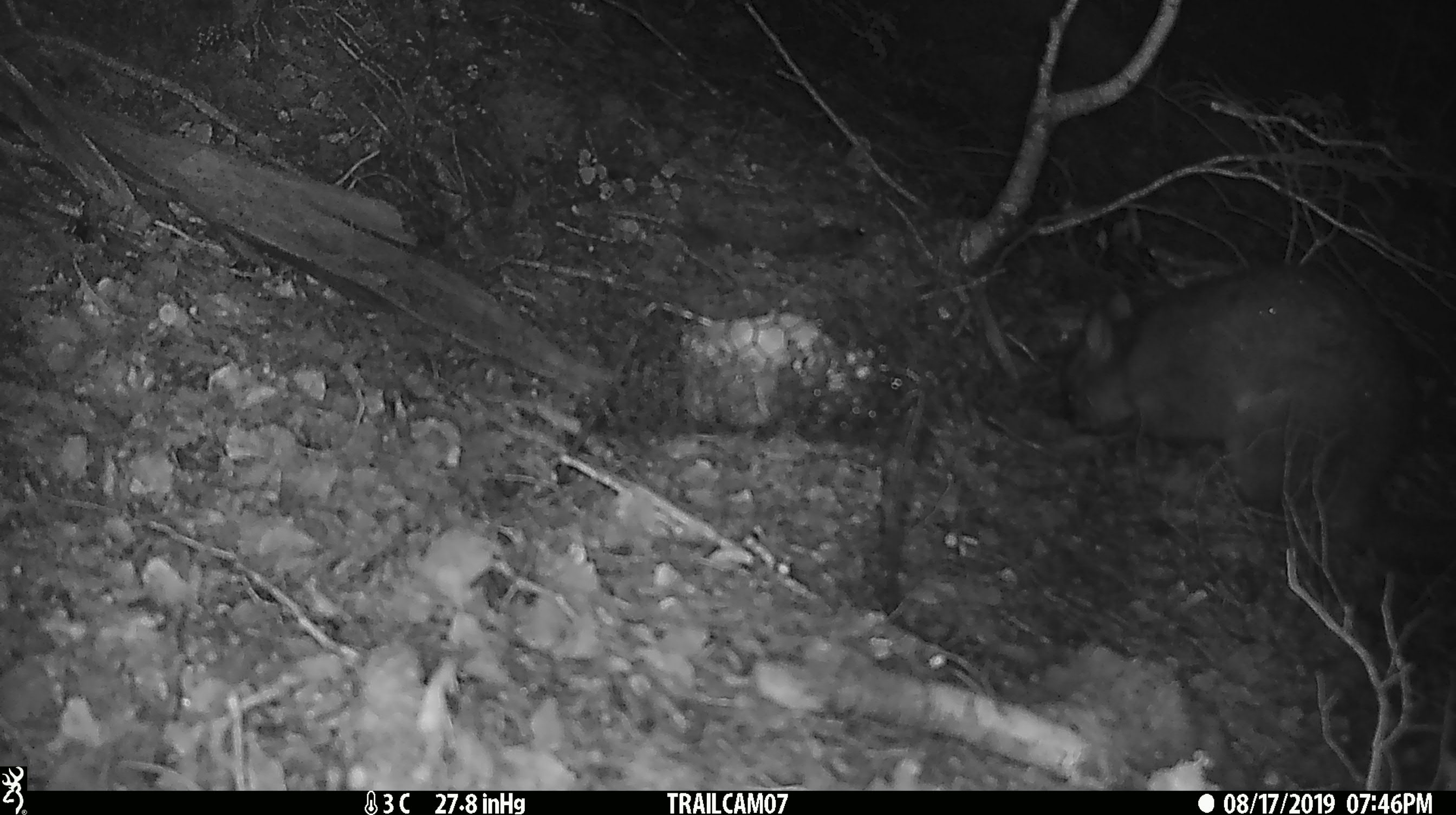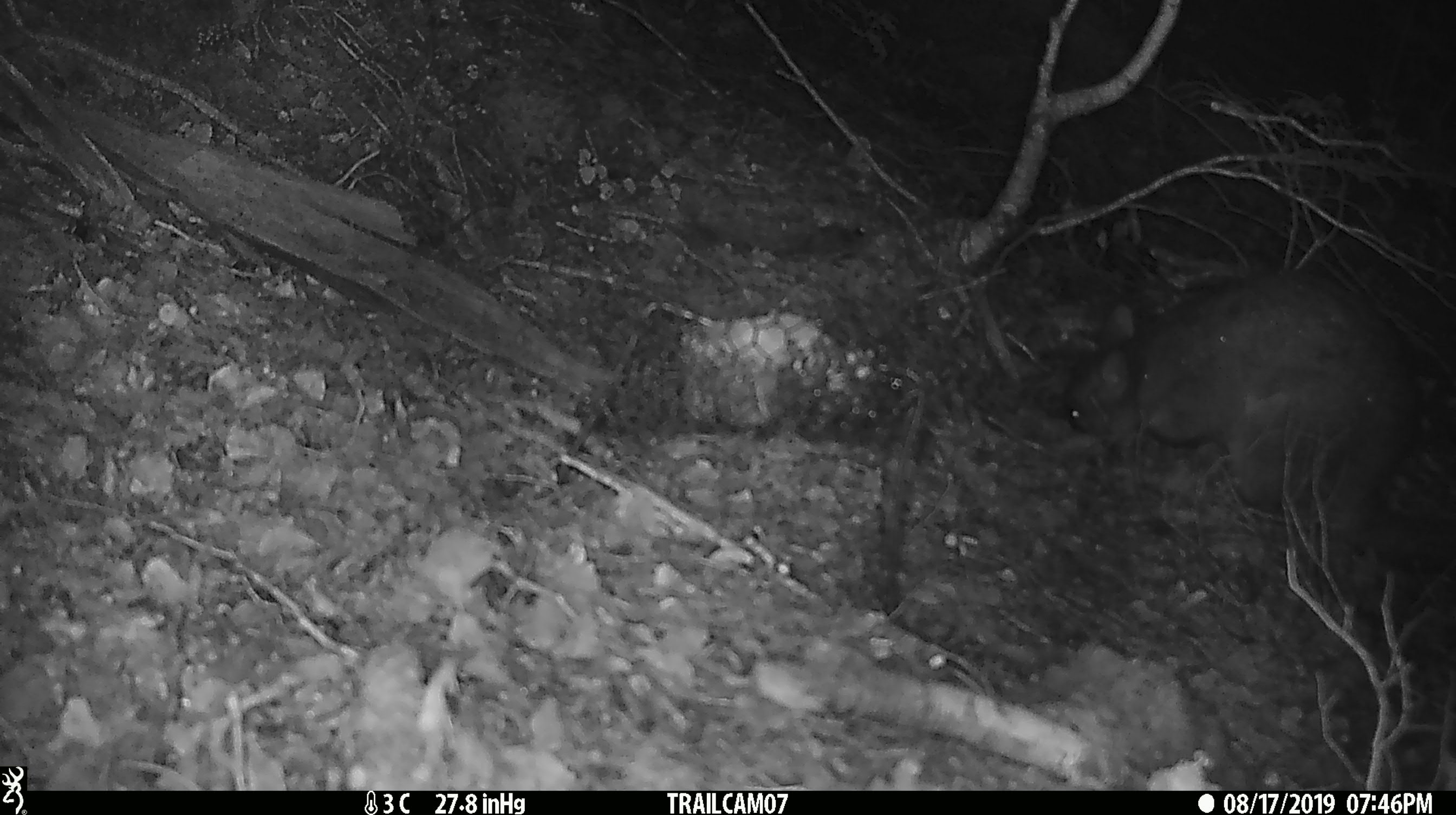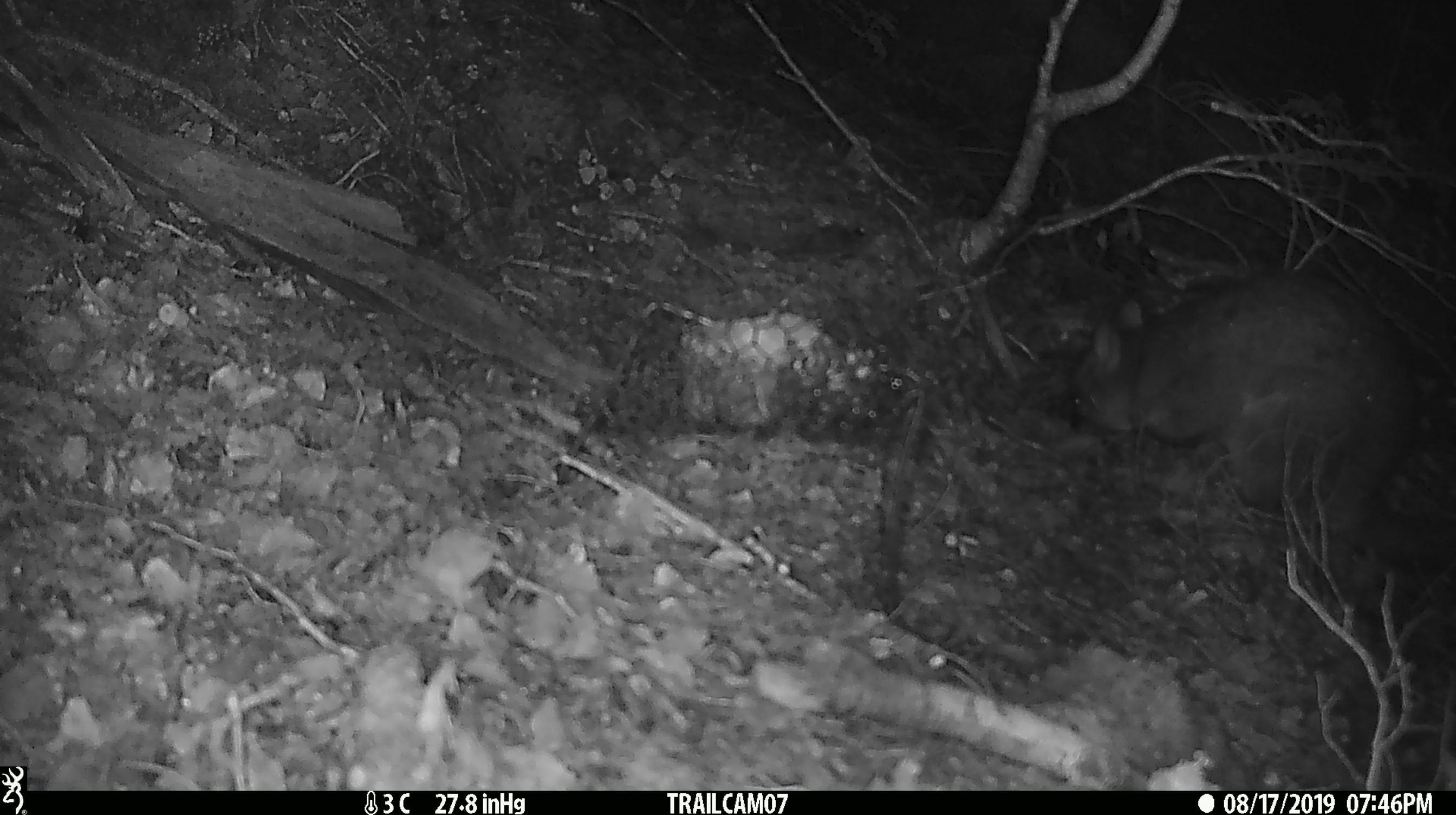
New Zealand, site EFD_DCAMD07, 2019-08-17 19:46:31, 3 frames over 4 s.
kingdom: Animalia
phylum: Chordata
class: Mammalia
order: Diprotodontia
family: Phalangeridae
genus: Trichosurus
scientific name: Trichosurus vulpecula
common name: common brushtail possum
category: possum